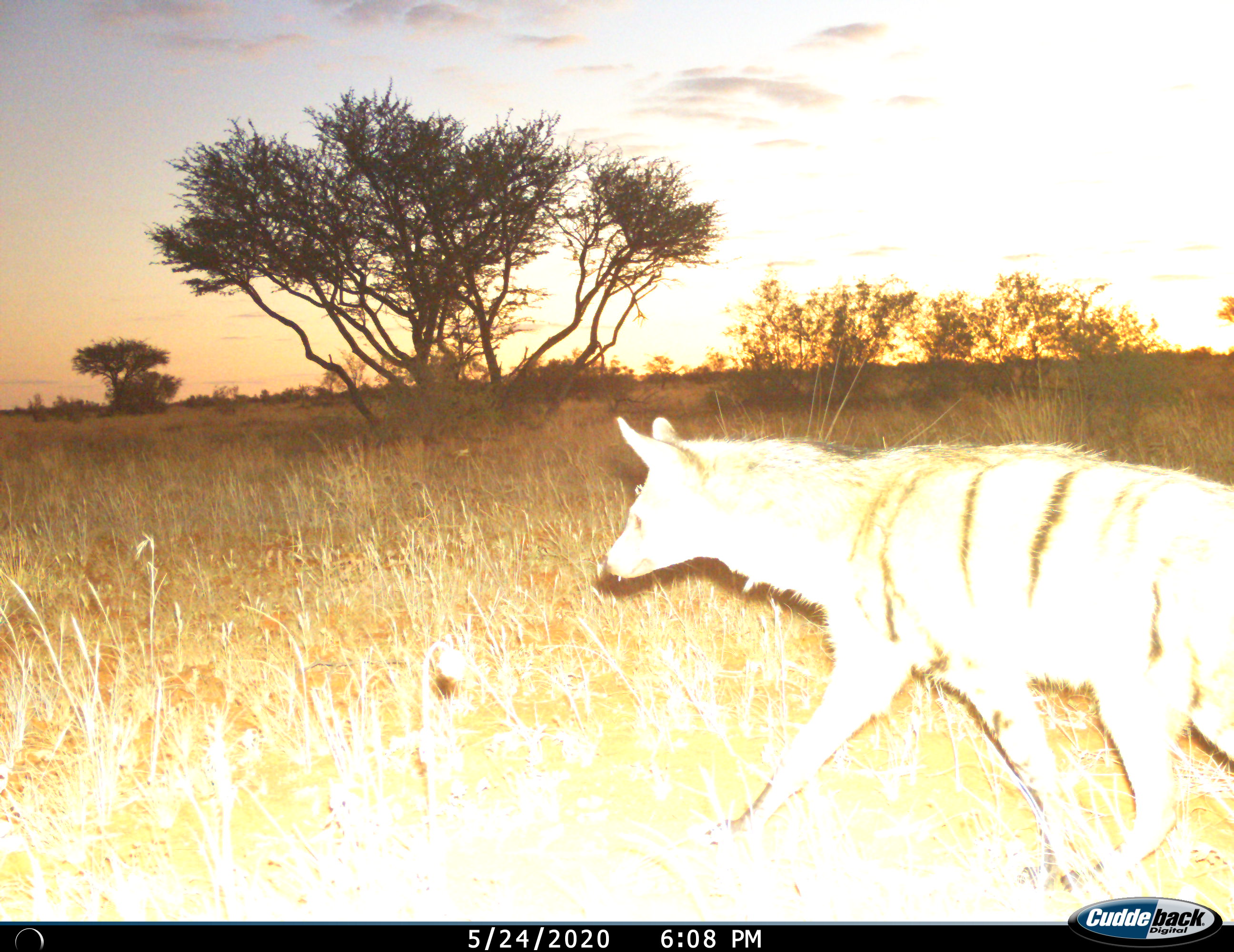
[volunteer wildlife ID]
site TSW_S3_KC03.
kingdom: Animalia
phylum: Chordata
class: Mammalia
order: Carnivora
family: Hyaenidae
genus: Proteles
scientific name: Proteles cristatus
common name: aardwolf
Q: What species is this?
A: Aardwolf (Proteles cristatus).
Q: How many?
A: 1.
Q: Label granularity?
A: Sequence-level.